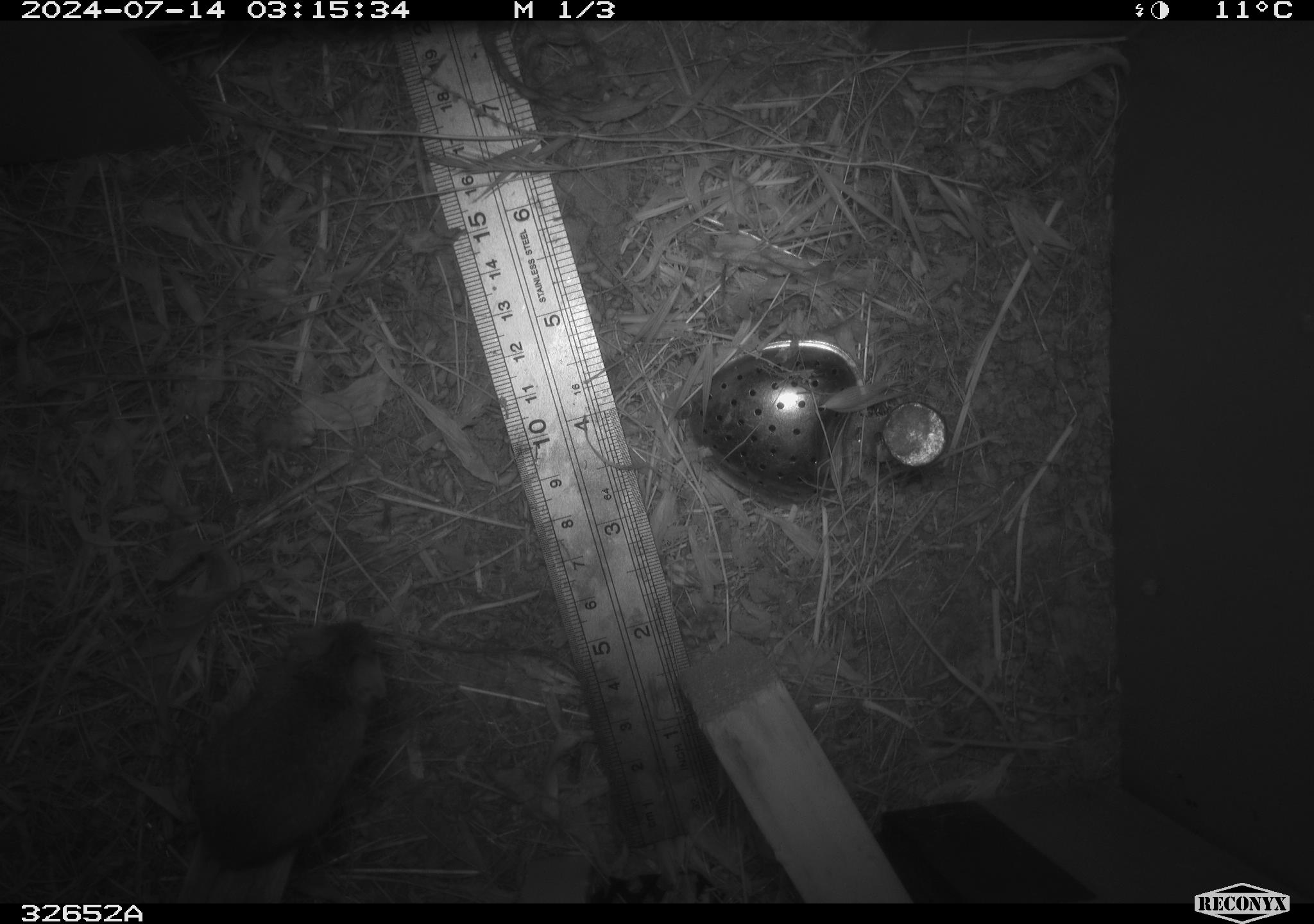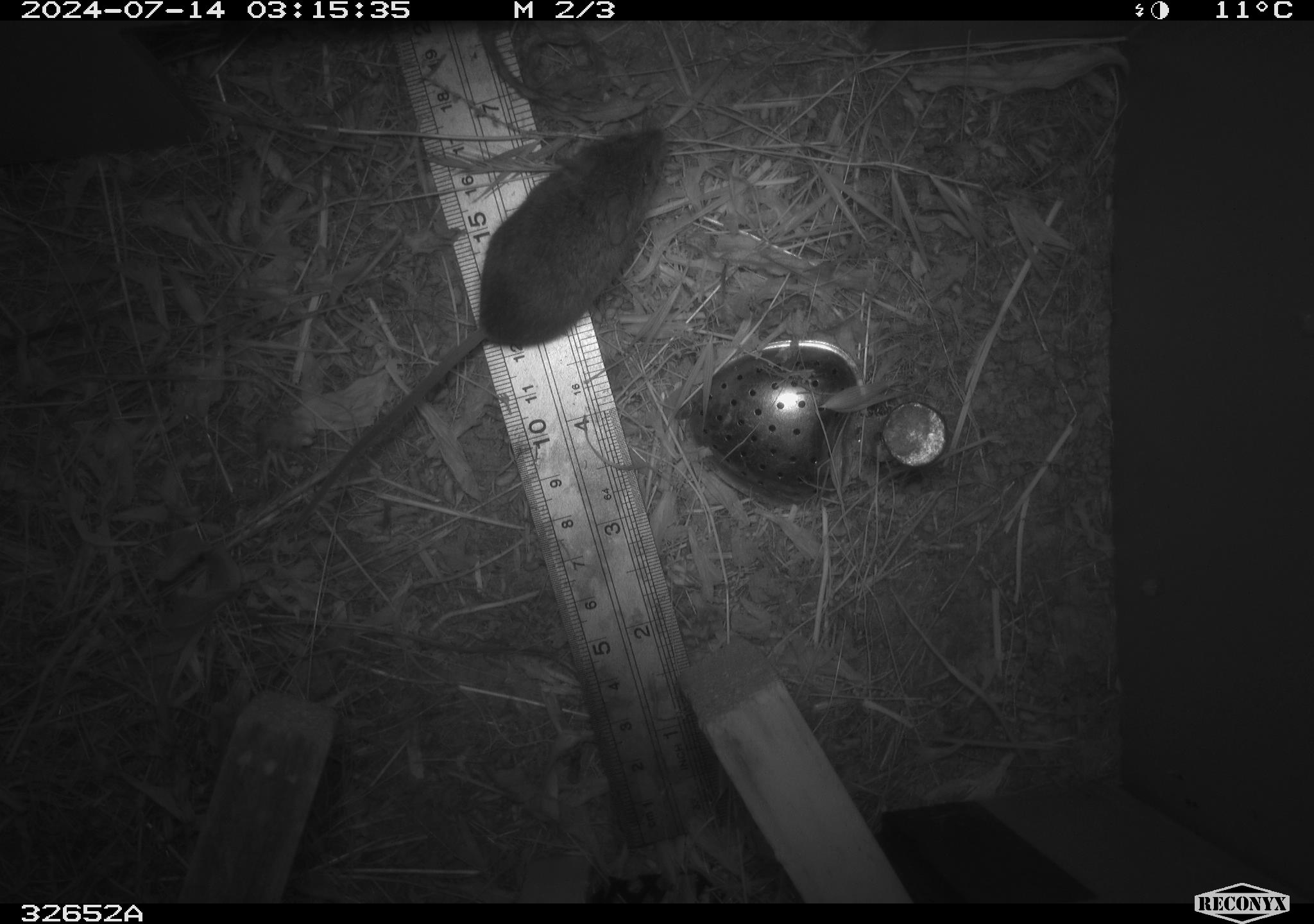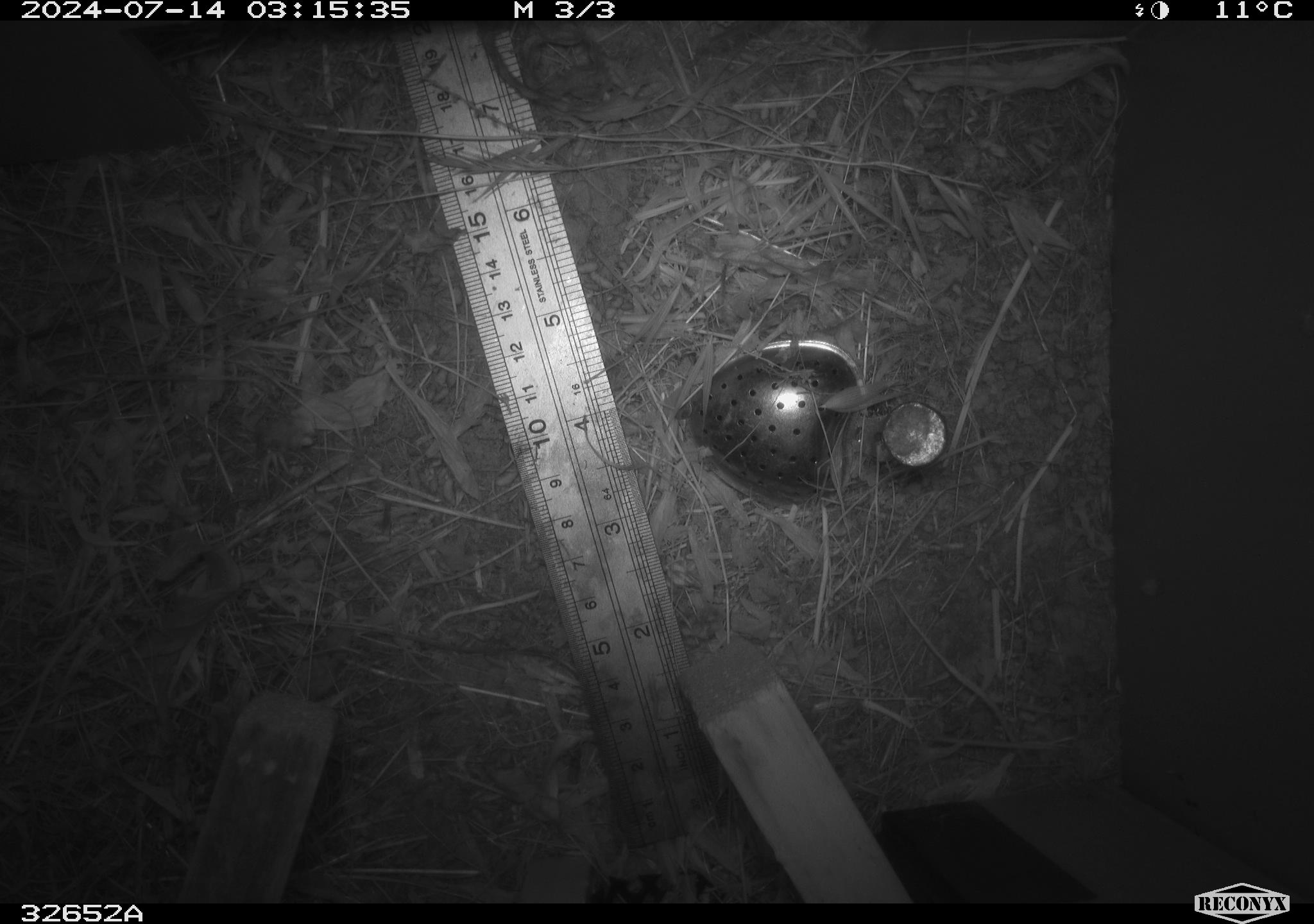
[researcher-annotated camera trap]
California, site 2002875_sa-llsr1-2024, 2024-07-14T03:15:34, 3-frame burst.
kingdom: Animalia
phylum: Chordata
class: Mammalia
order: Rodentia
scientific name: Rodentia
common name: mouse species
Mouse species (Rodentia).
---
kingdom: Animalia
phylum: Chordata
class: Mammalia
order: Rodentia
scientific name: Rodentia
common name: rodent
Rodent (Rodentia).